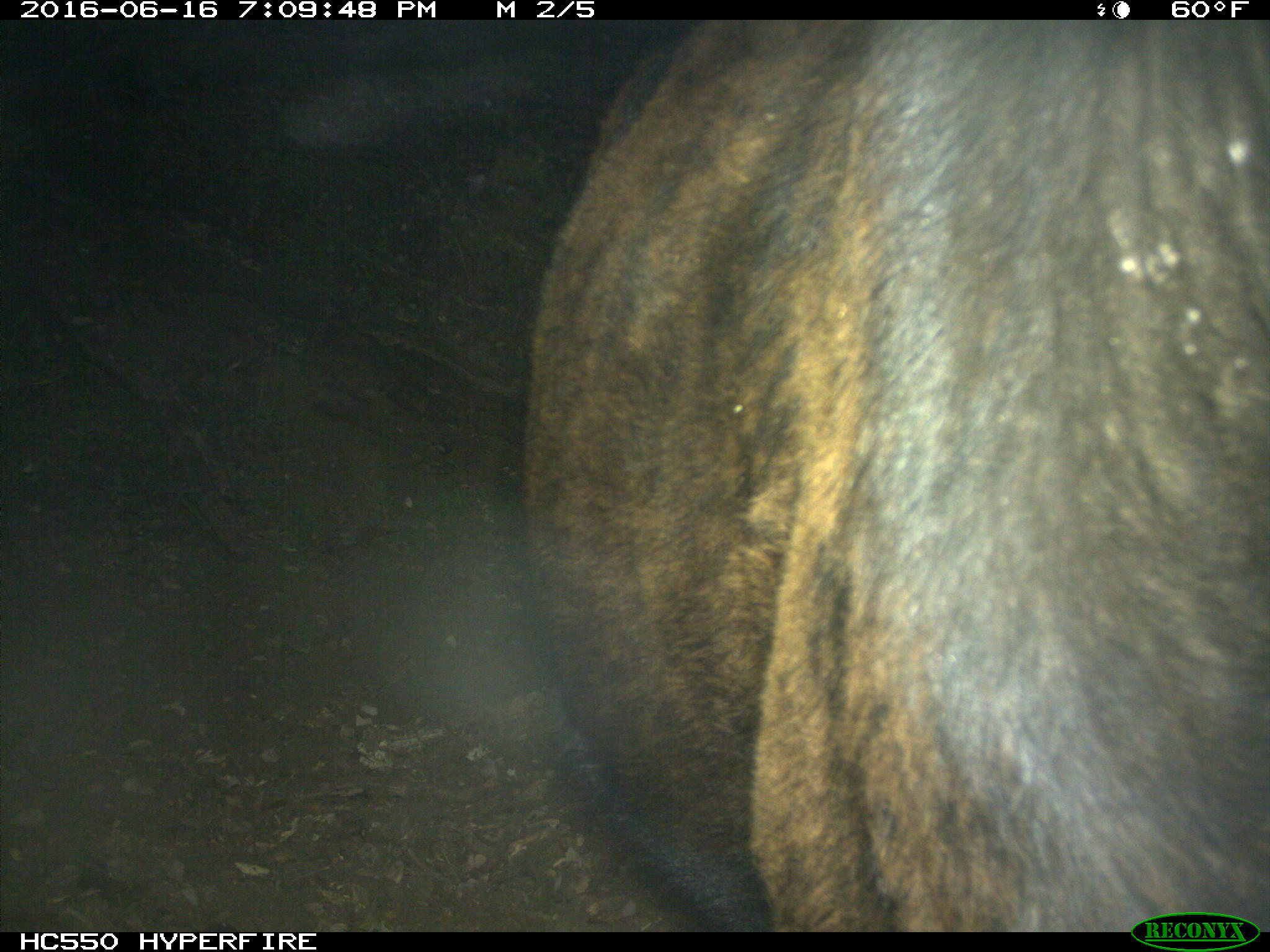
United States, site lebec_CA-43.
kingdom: Animalia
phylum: Chordata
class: Mammalia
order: Artiodactyla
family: Bovidae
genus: Bos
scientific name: Bos taurus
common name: domestic cow